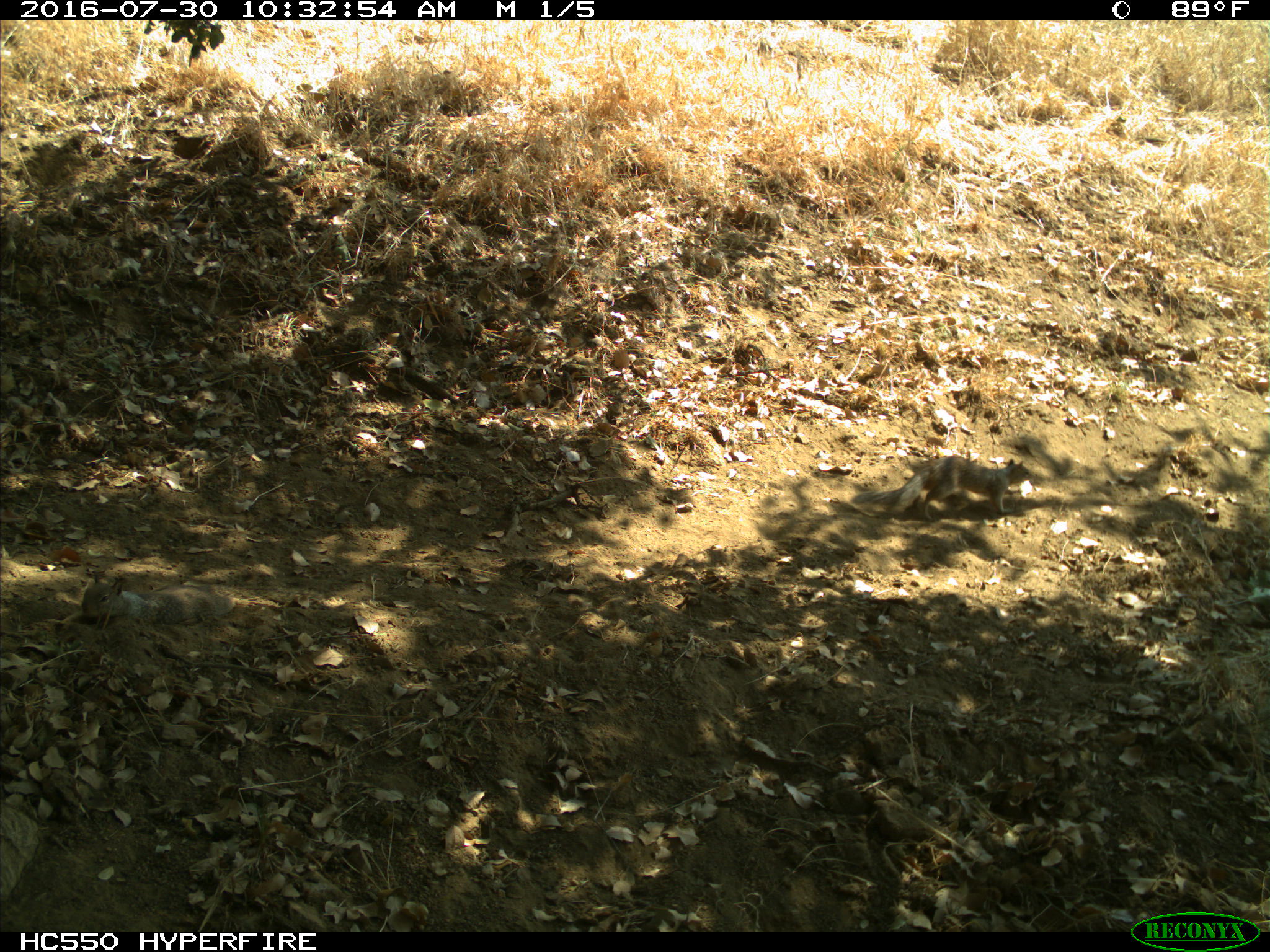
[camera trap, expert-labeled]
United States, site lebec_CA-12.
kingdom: Animalia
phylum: Chordata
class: Mammalia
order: Rodentia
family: Sciuridae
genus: Otospermophilus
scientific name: Otospermophilus beecheyi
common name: california ground squirrel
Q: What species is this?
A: Otospermophilus beecheyi (california ground squirrel).